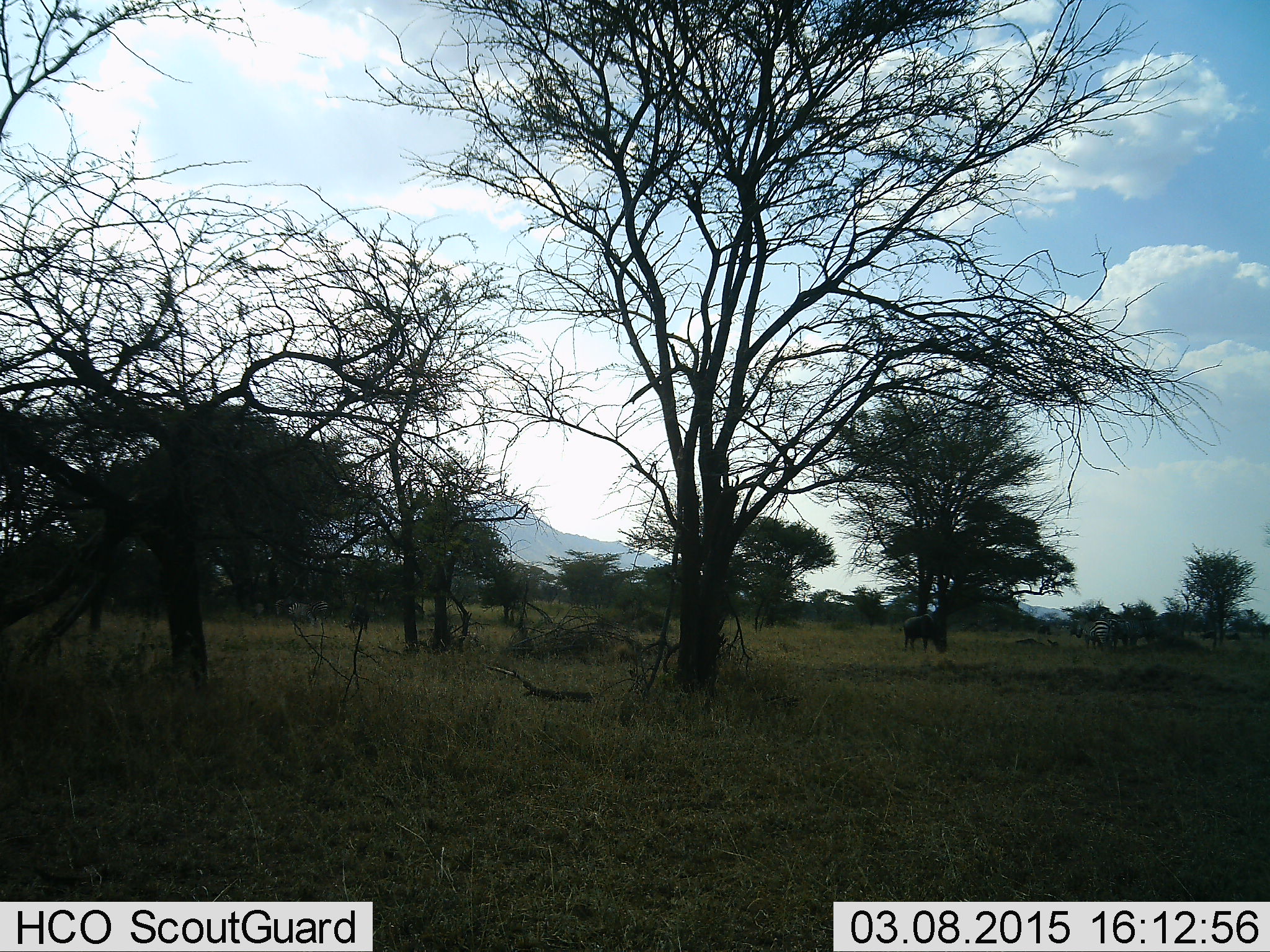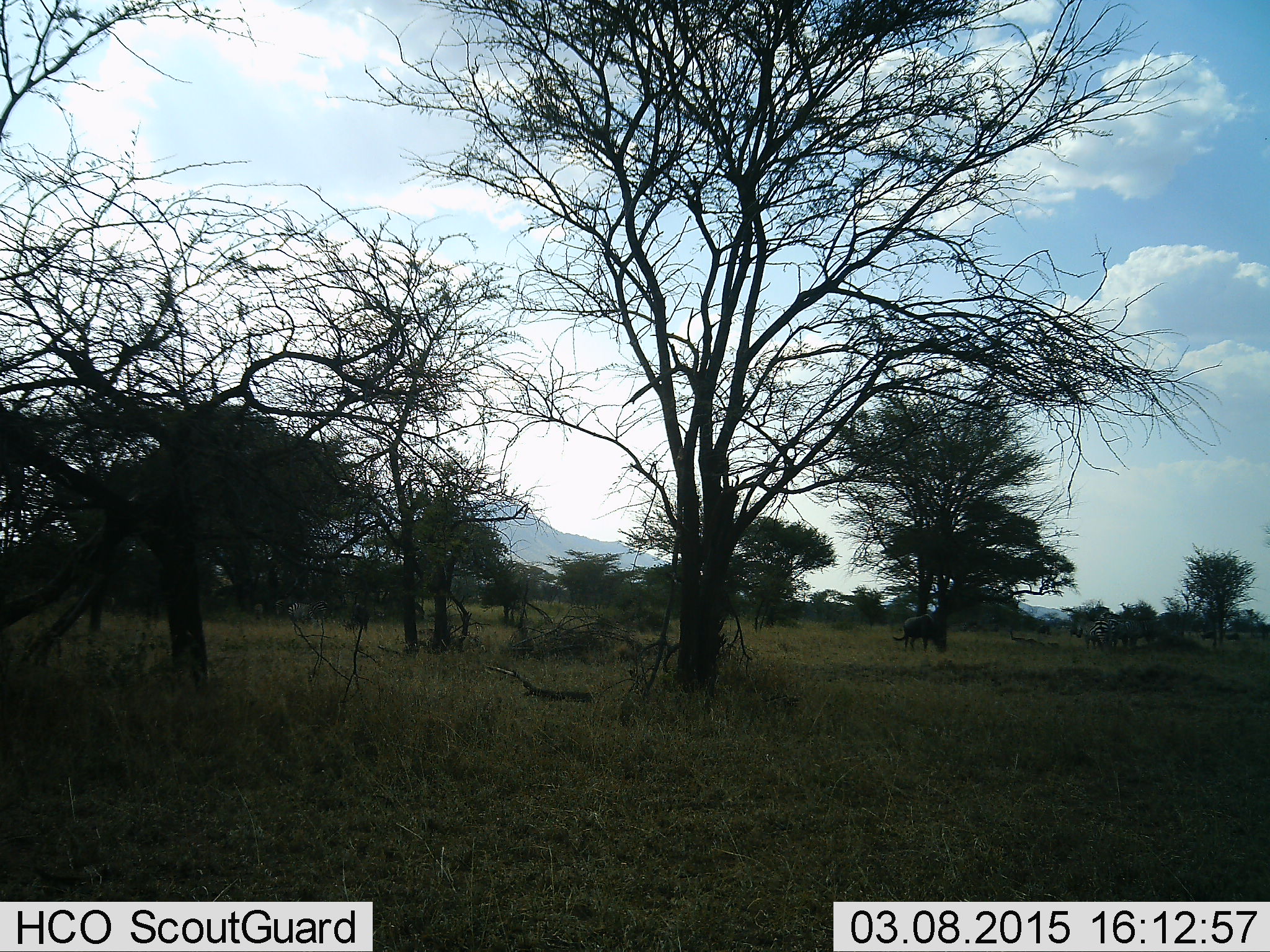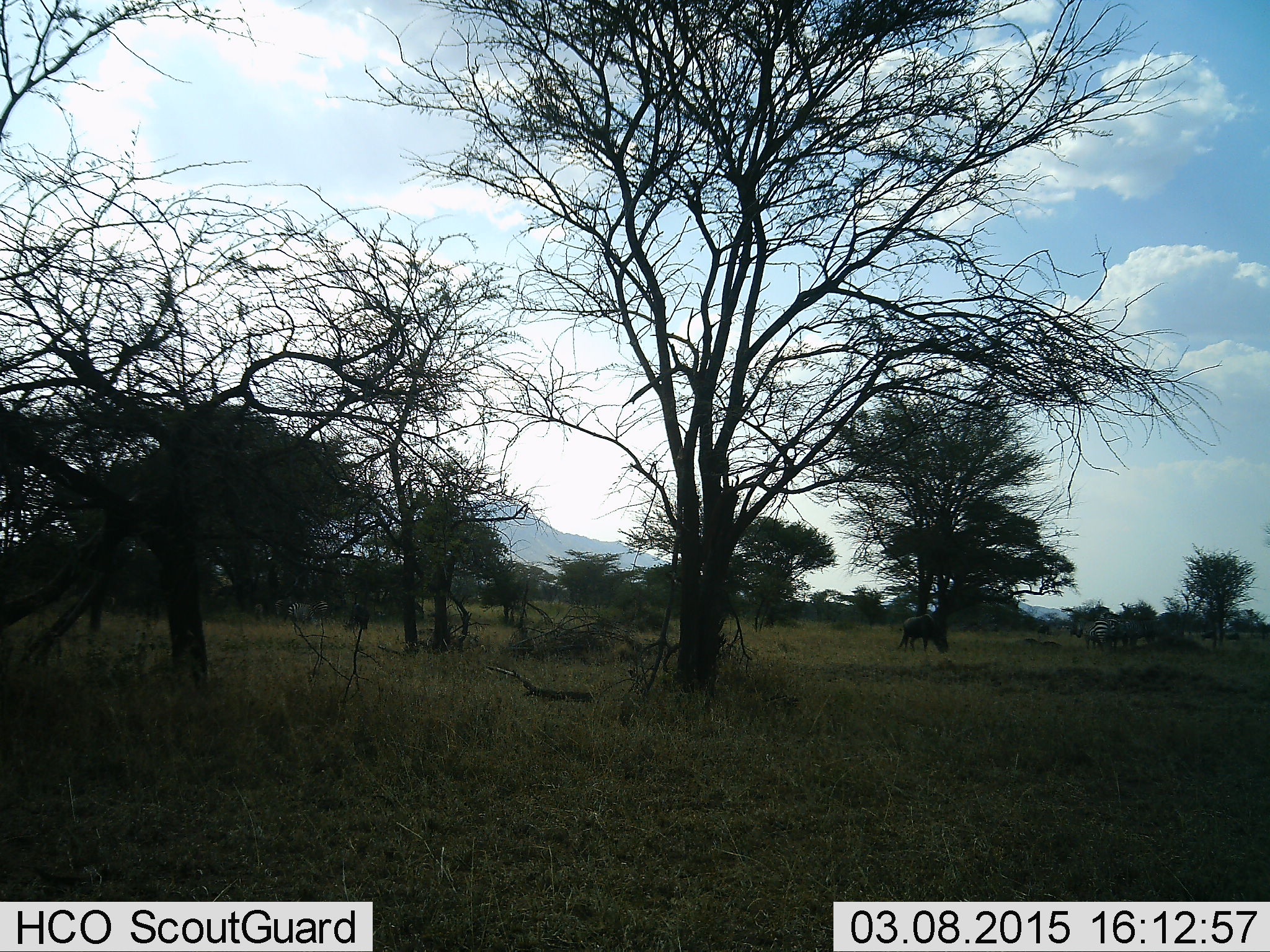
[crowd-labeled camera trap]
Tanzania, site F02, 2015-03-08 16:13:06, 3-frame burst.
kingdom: Animalia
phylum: Chordata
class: Mammalia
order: Artiodactyla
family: Bovidae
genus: Connochaetes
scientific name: Connochaetes taurinus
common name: blue wildebeest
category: wildebeest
Wildebeest (blue wildebeest) (Connochaetes taurinus), count 3. Behavior (volunteer vote fractions): standing 25%, resting 17%, moving 8%, interacting 0%. Young present (vote fraction): 0%. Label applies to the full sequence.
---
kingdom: Animalia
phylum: Chordata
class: Mammalia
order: Perissodactyla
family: Equidae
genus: Equus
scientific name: Equus quagga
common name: plains zebra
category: zebra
Zebra (plains zebra) (Equus quagga), count 2. Behavior (volunteer vote fractions): standing 71%, resting 0%, moving 0%, interacting 0%. Young present (vote fraction): 0%. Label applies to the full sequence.